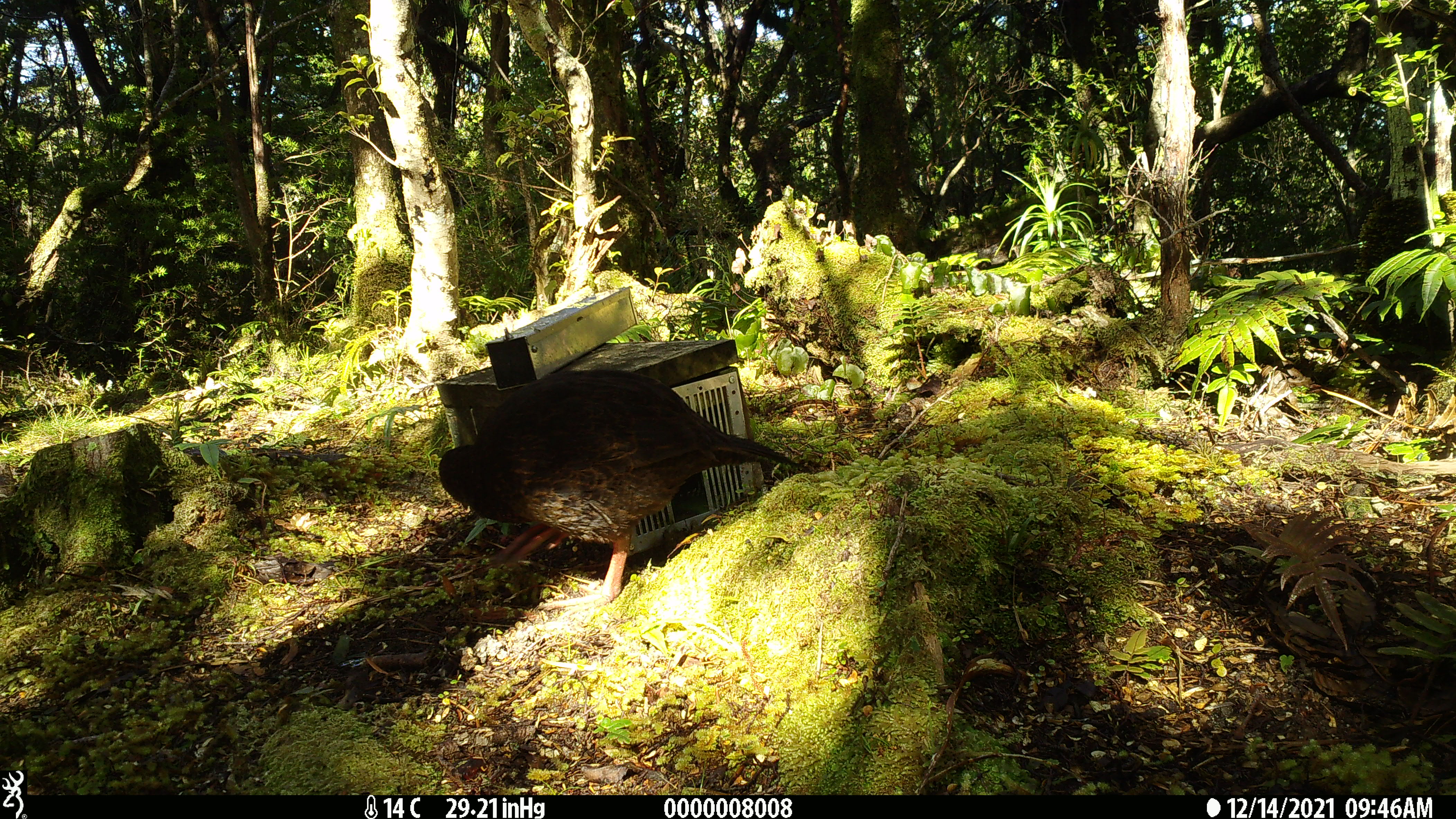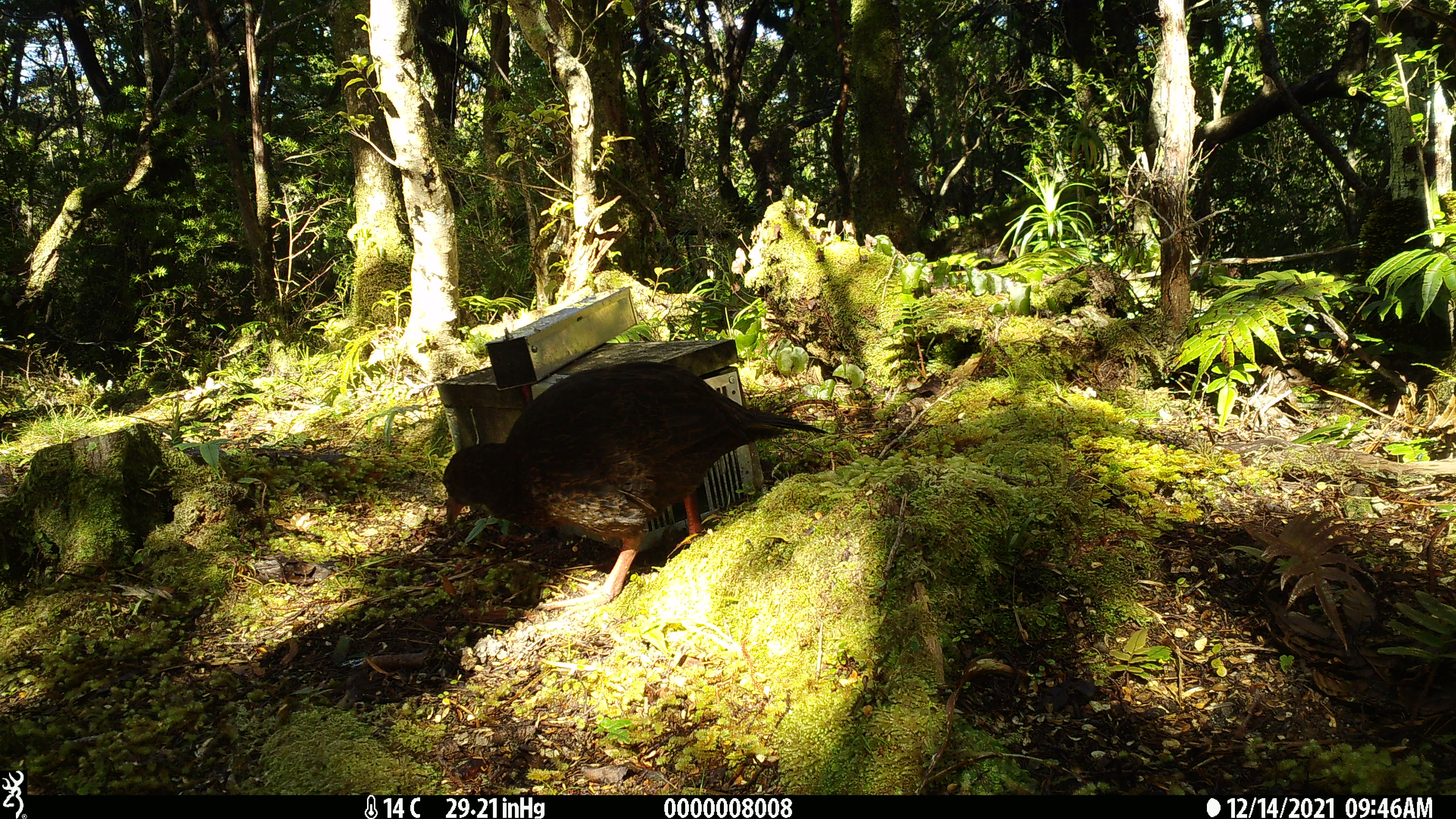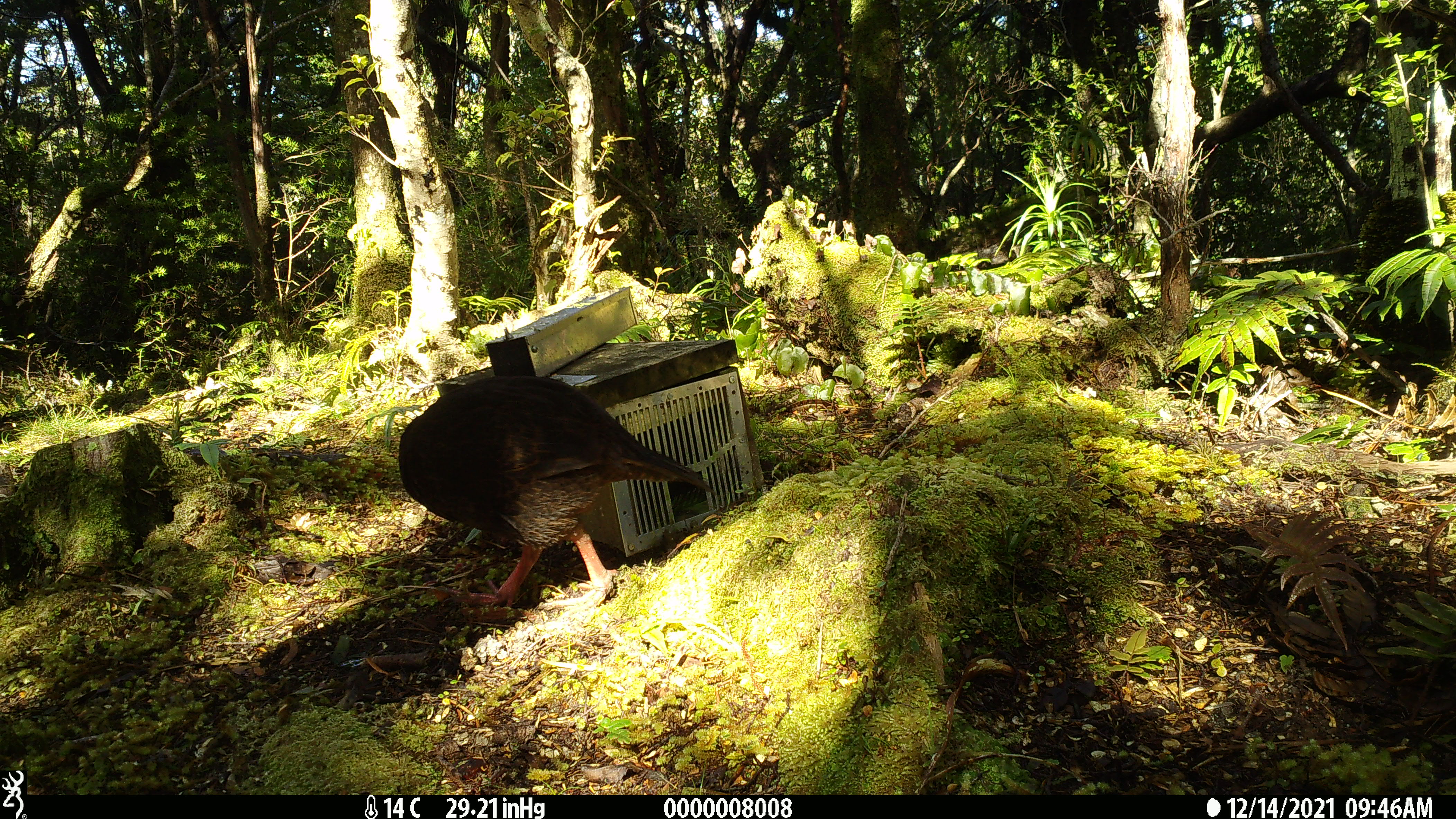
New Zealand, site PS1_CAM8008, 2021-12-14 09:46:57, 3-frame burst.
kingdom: Animalia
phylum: Chordata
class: Aves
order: Gruiformes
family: Rallidae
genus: Gallirallus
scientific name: Gallirallus australis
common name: weka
Weka (Gallirallus australis).